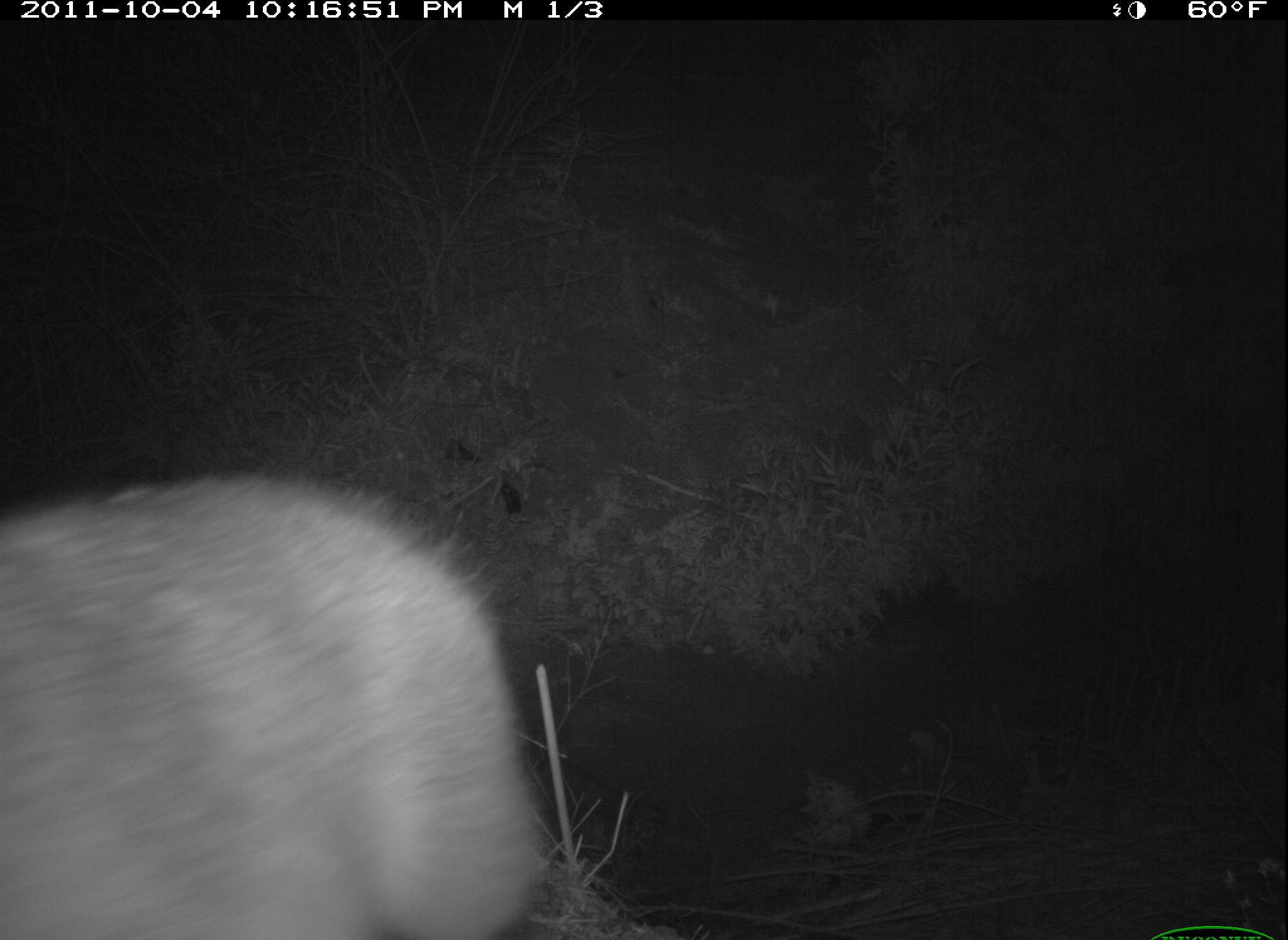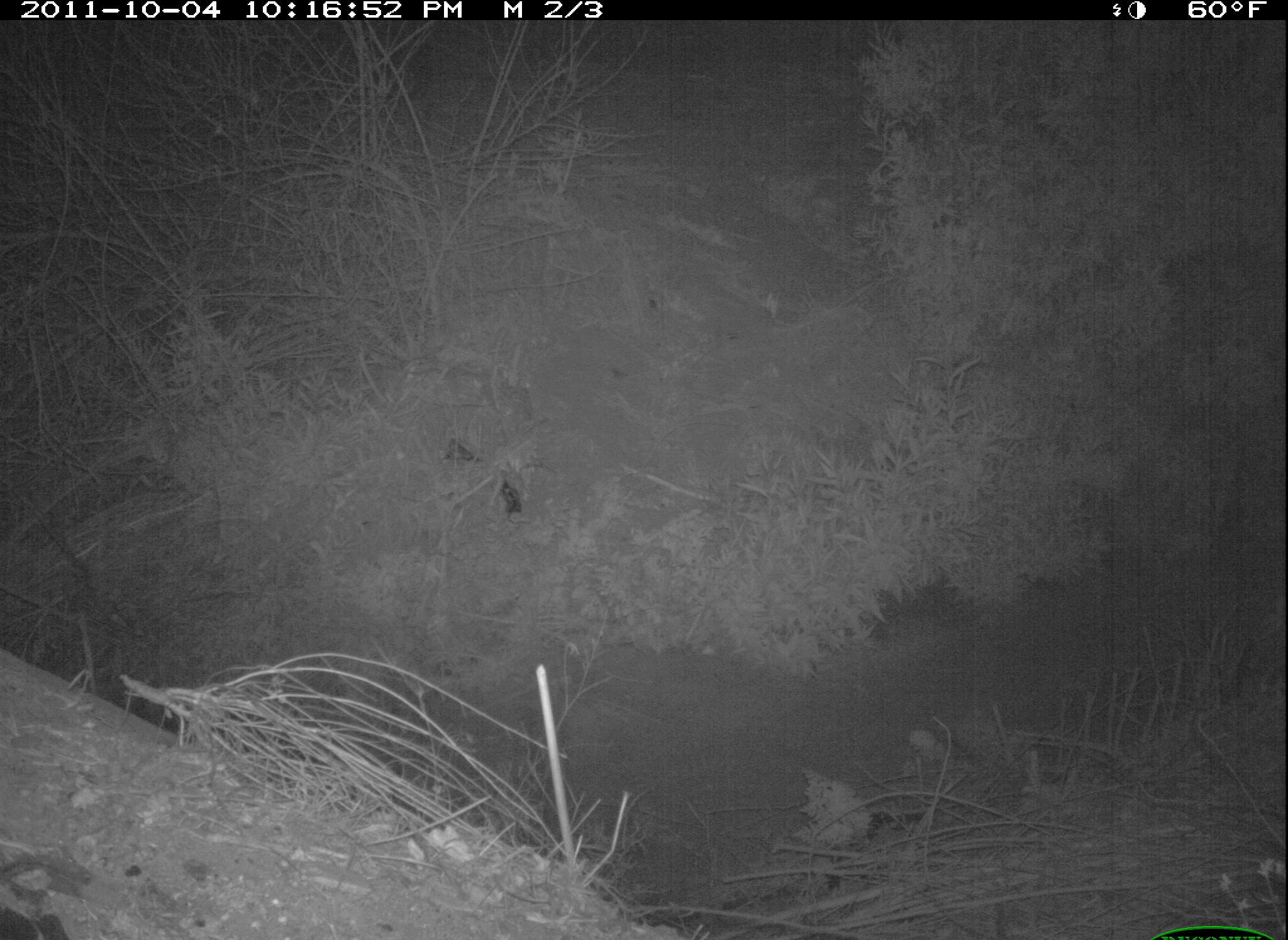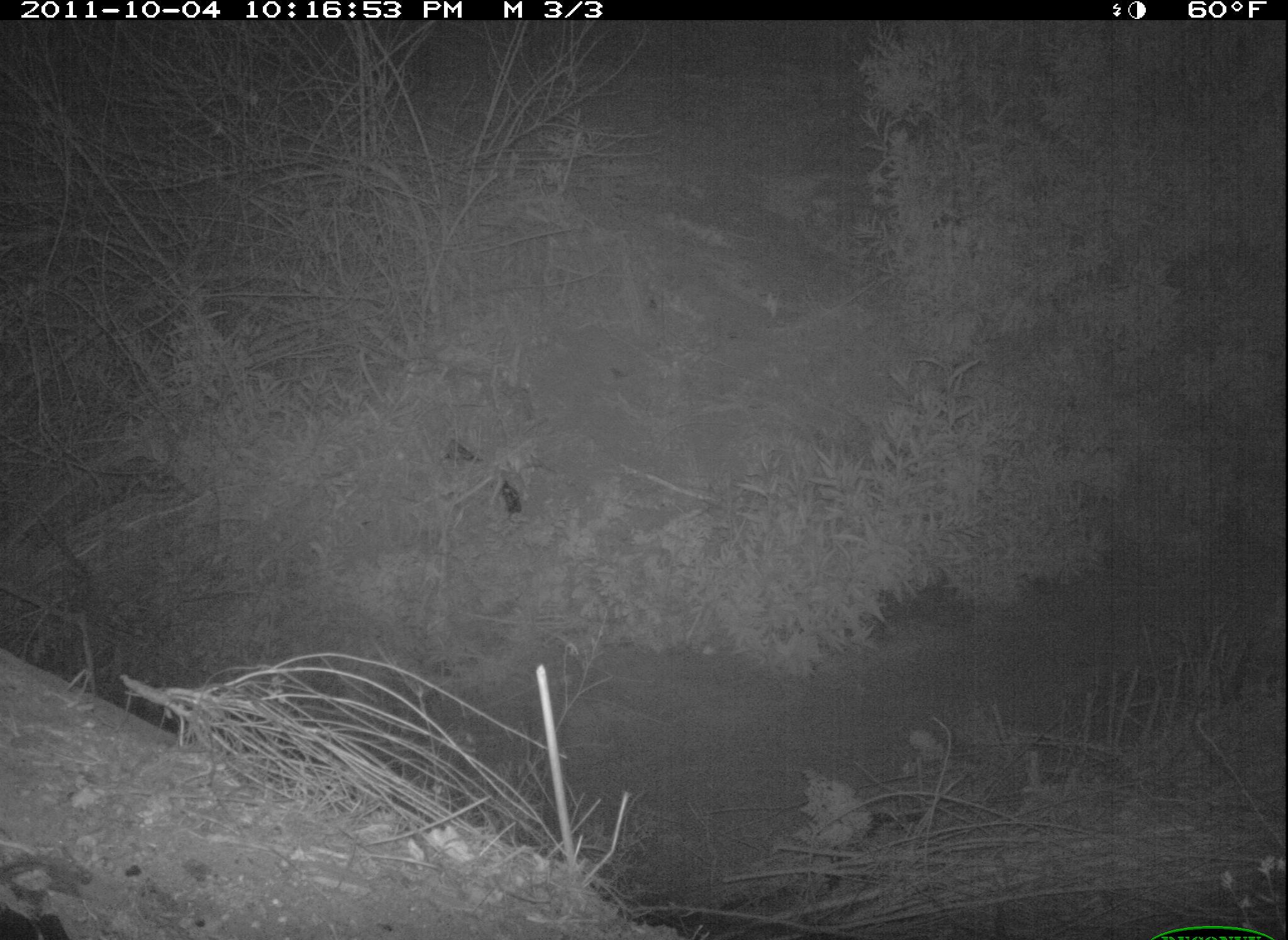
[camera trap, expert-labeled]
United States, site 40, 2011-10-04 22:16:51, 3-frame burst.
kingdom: Animalia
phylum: Chordata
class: Mammalia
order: Carnivora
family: Procyonidae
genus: Procyon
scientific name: Procyon lotor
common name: raccoon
Raccoon (Procyon lotor).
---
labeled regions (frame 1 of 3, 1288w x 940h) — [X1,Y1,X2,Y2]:
raccoon: [3,467,551,934]